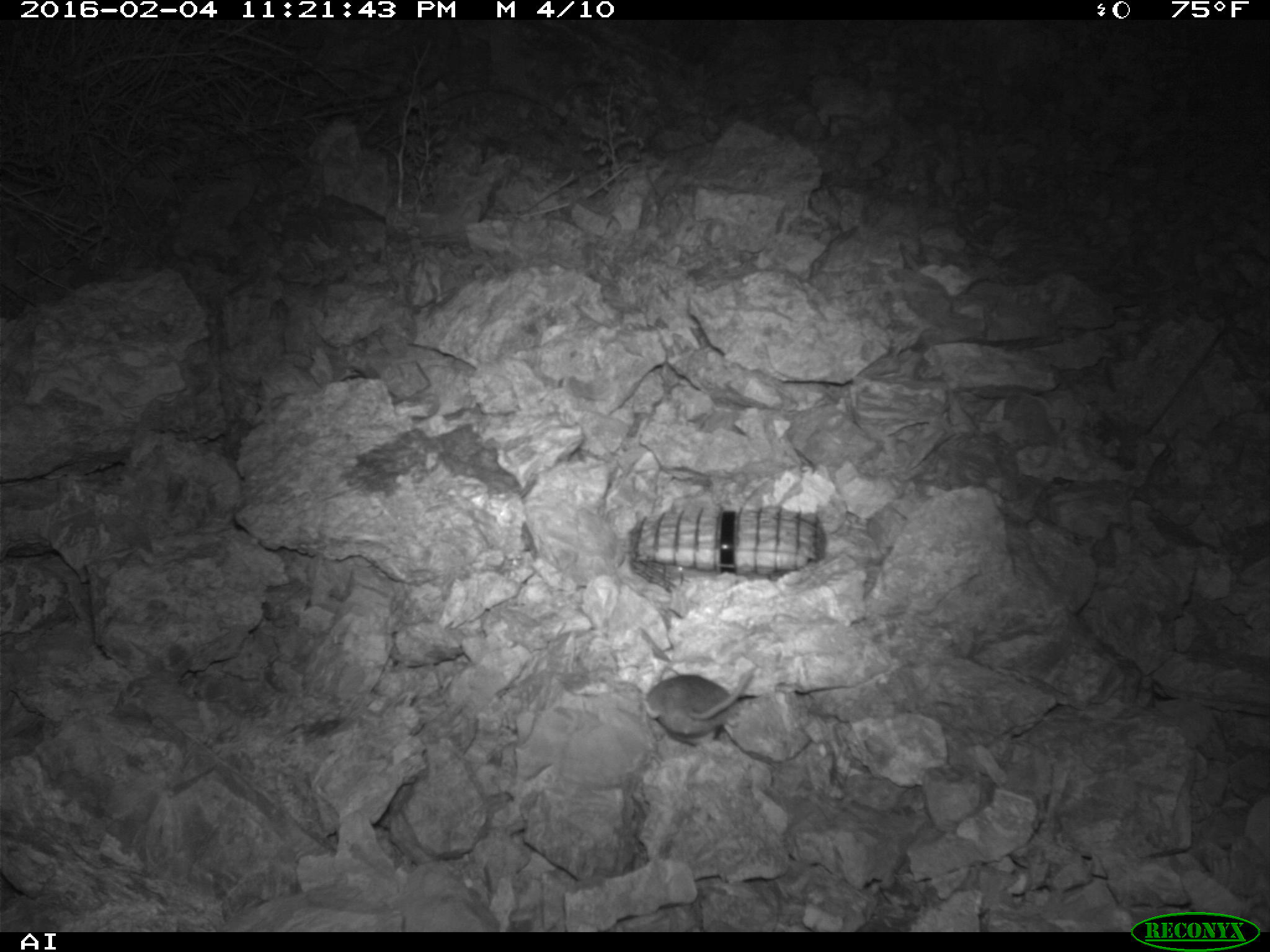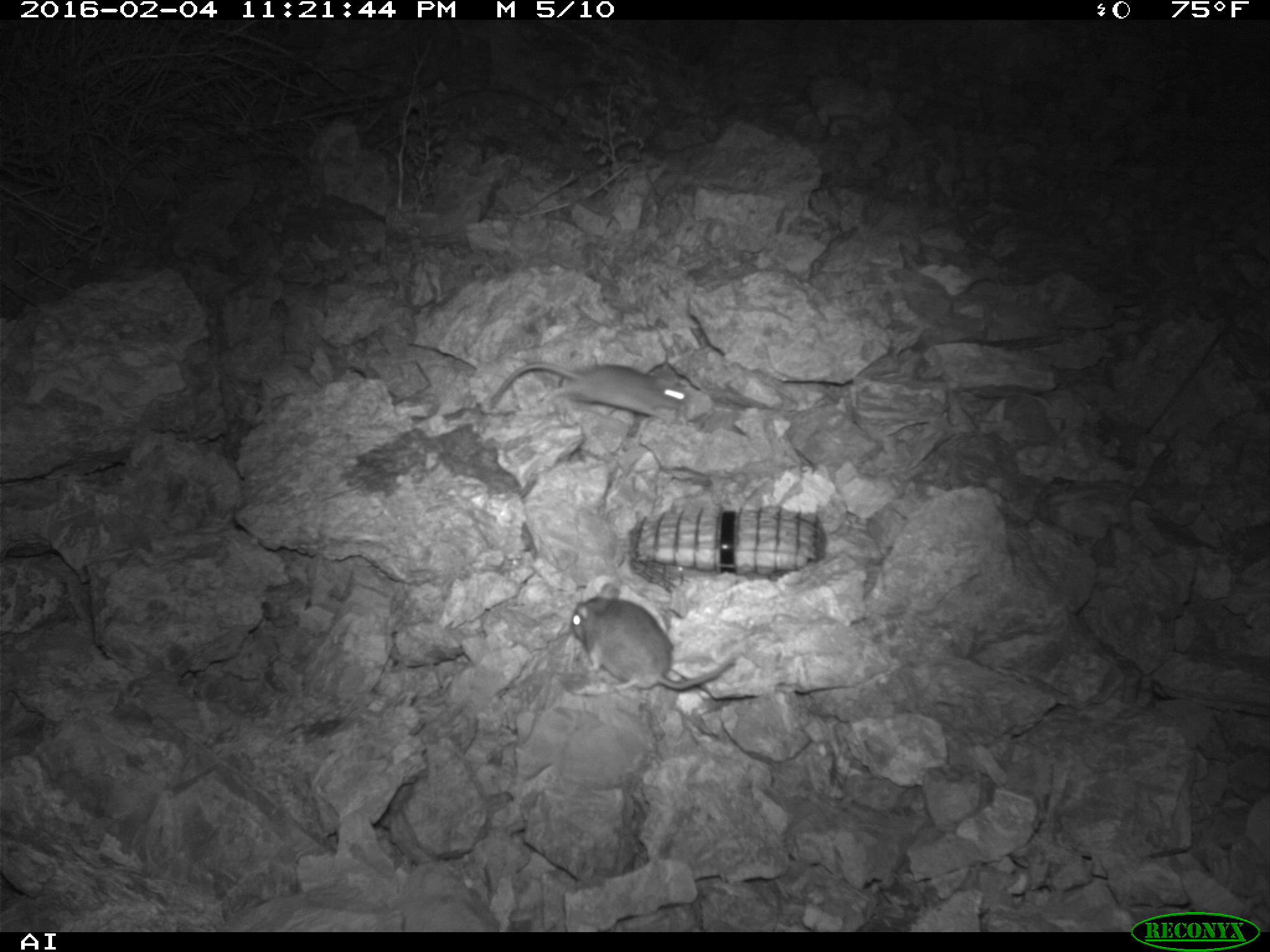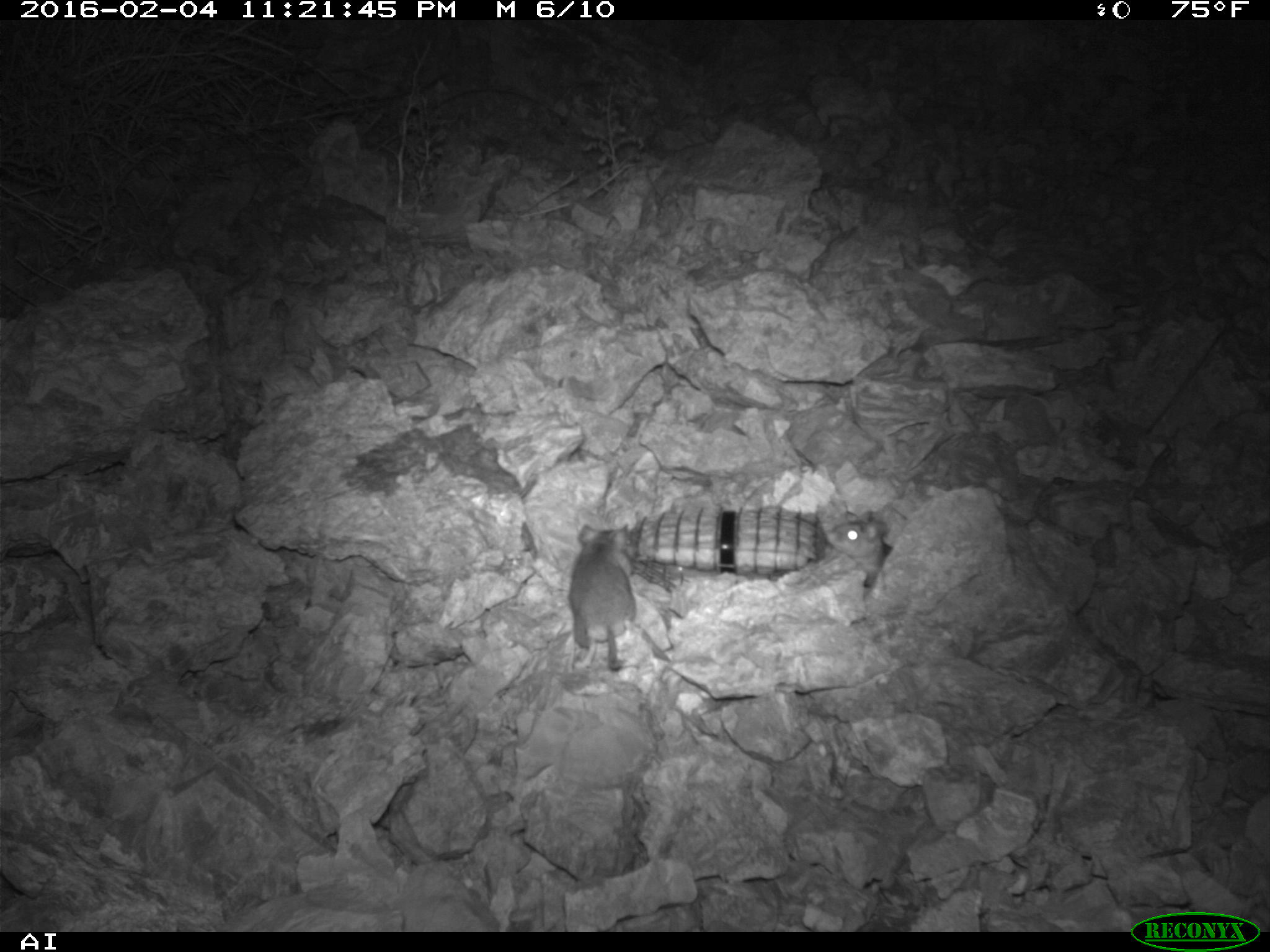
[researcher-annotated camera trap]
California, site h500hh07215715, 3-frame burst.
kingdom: Animalia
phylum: Chordata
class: Mammalia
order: Rodentia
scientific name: Rodentia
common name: rodent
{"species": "rodent (Rodentia)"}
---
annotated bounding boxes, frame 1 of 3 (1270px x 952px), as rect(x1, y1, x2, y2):
rodent: rect(643, 668, 753, 745)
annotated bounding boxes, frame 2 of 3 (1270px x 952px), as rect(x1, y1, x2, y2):
rodent: rect(568, 580, 739, 700); rect(482, 355, 691, 421)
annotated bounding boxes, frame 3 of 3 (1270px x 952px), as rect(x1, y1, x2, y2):
rodent: rect(569, 524, 636, 669); rect(824, 509, 887, 586)